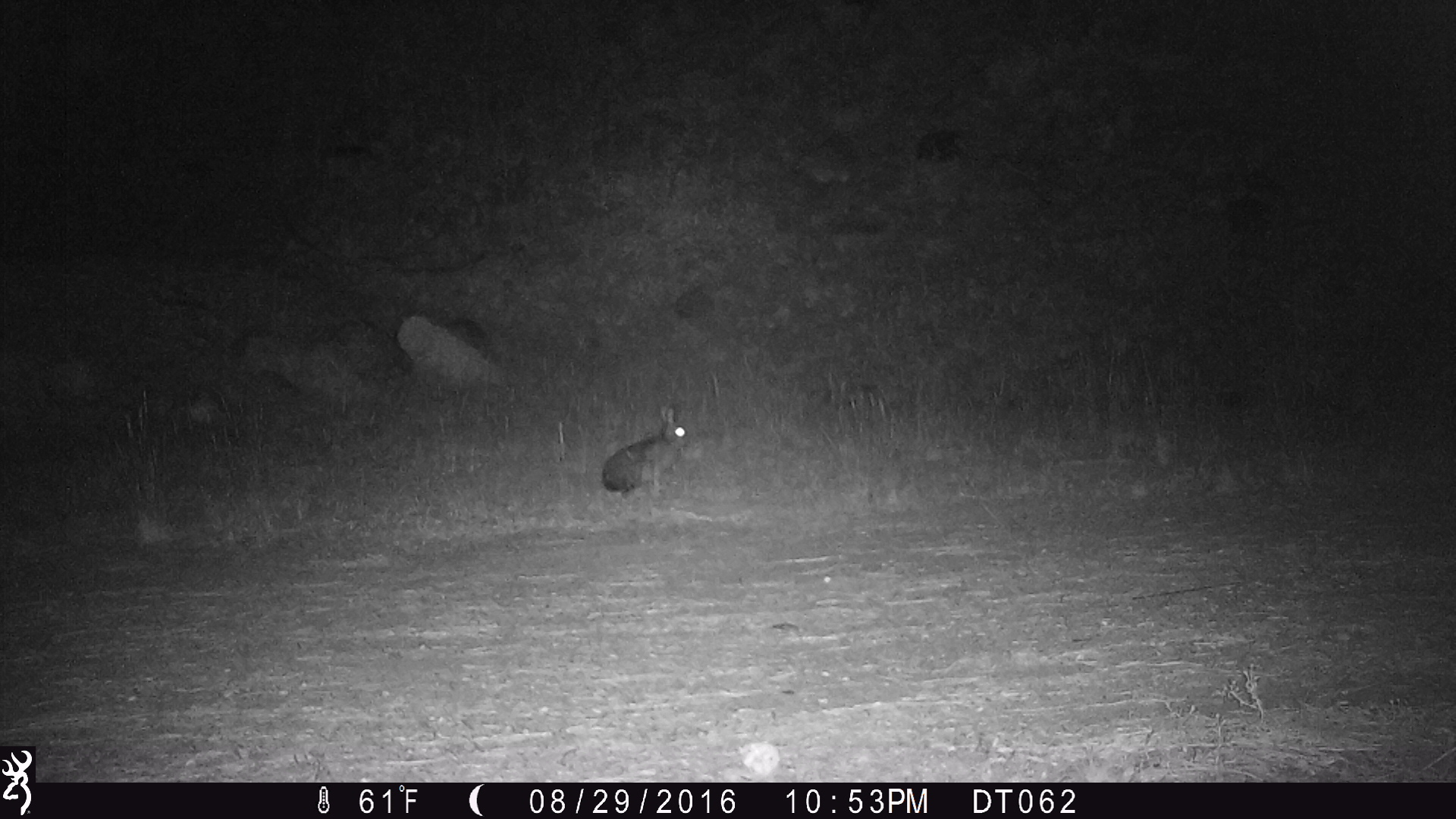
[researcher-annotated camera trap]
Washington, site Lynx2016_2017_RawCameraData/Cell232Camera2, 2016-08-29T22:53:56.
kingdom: Animalia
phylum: Chordata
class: Mammalia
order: Lagomorpha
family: Leporidae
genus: Lepus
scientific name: Lepus americanus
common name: snowshoe hare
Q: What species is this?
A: Lepus americanus (snowshoe hare).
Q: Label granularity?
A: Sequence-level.